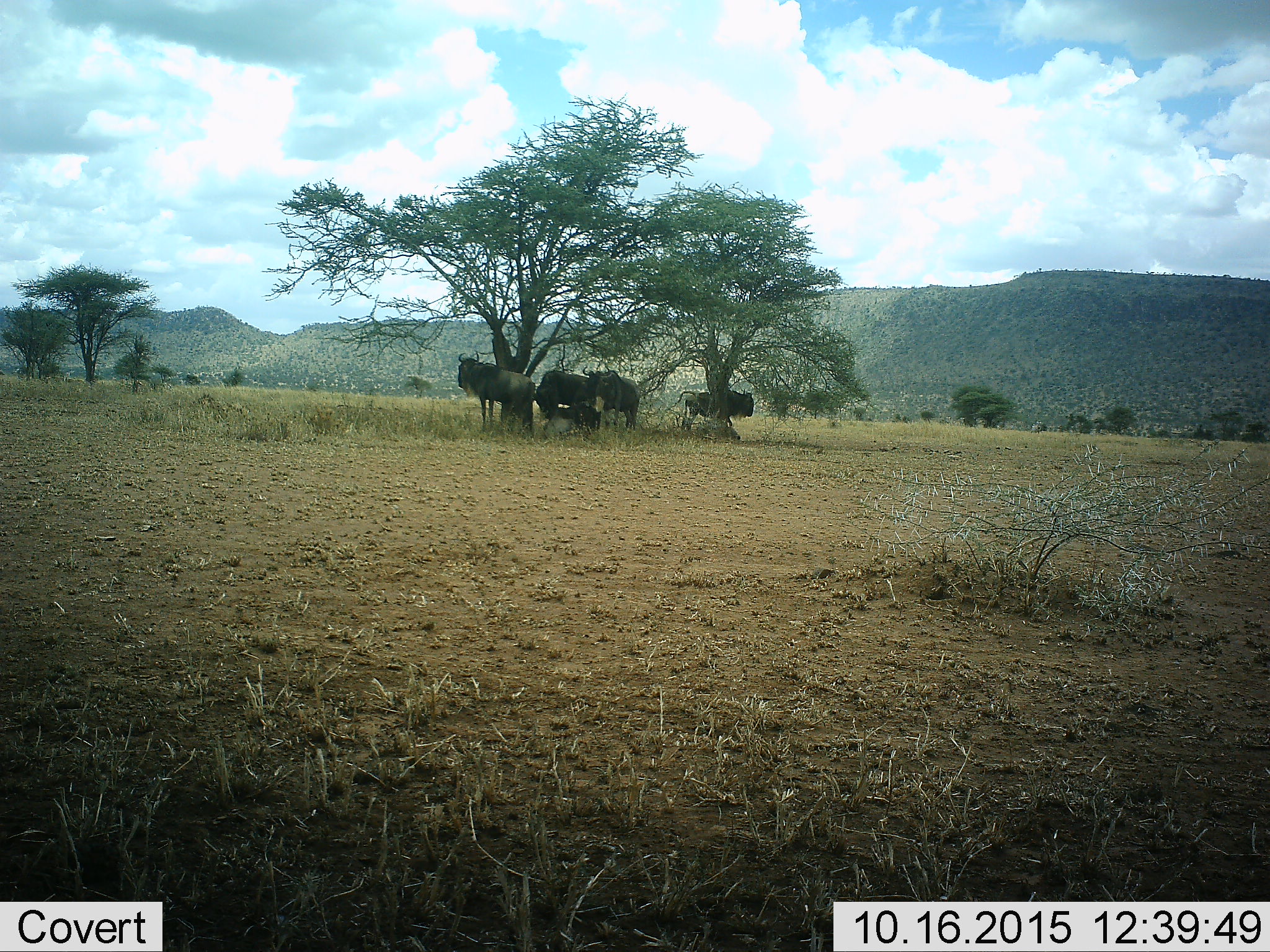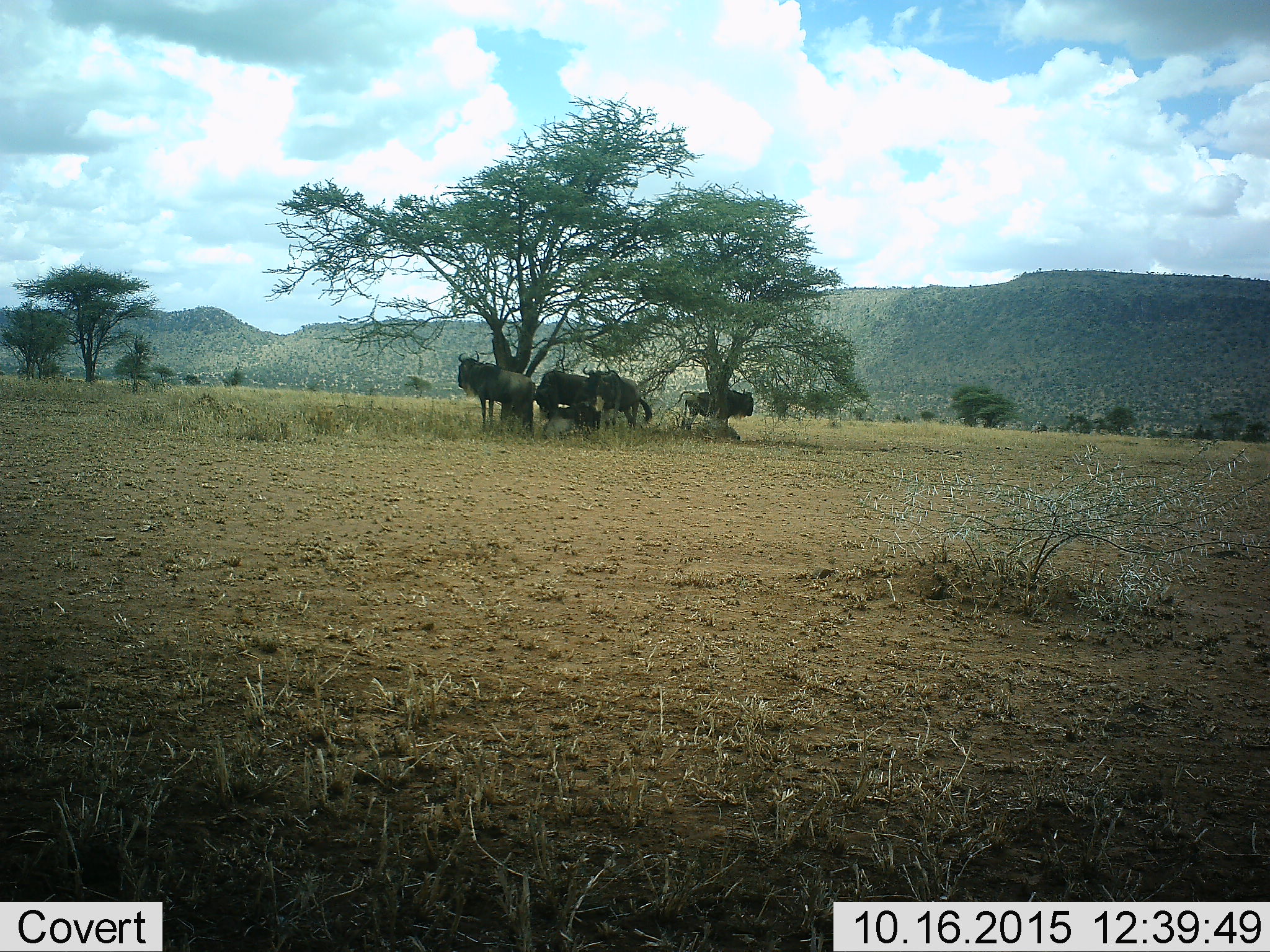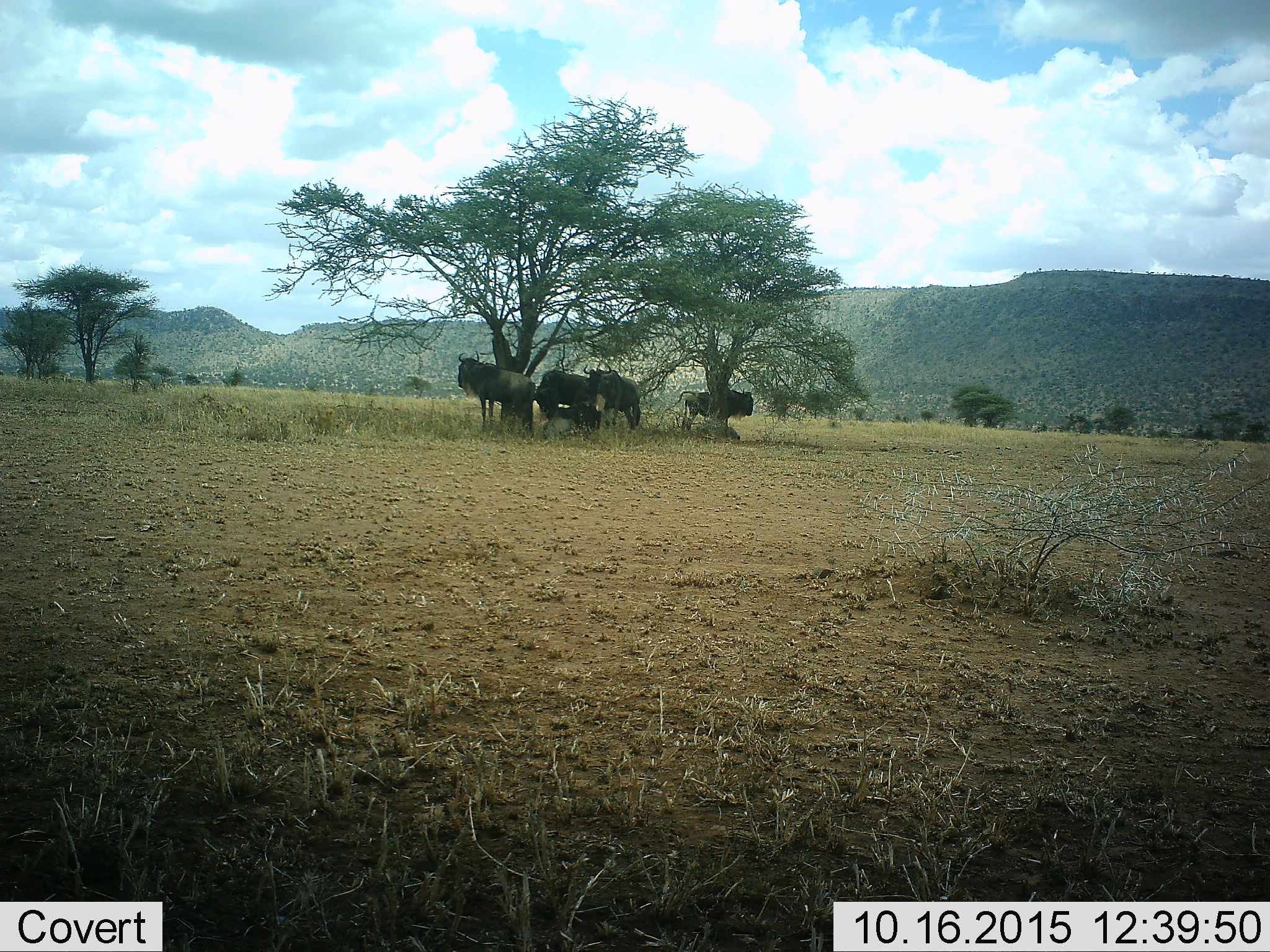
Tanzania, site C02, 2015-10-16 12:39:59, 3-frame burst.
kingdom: Animalia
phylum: Chordata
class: Mammalia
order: Artiodactyla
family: Bovidae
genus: Connochaetes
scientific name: Connochaetes taurinus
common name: blue wildebeest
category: wildebeest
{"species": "wildebeest (blue wildebeest) (Connochaetes taurinus)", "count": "5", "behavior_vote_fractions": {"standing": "89%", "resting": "94%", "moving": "0%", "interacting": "11%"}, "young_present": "6%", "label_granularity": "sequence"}